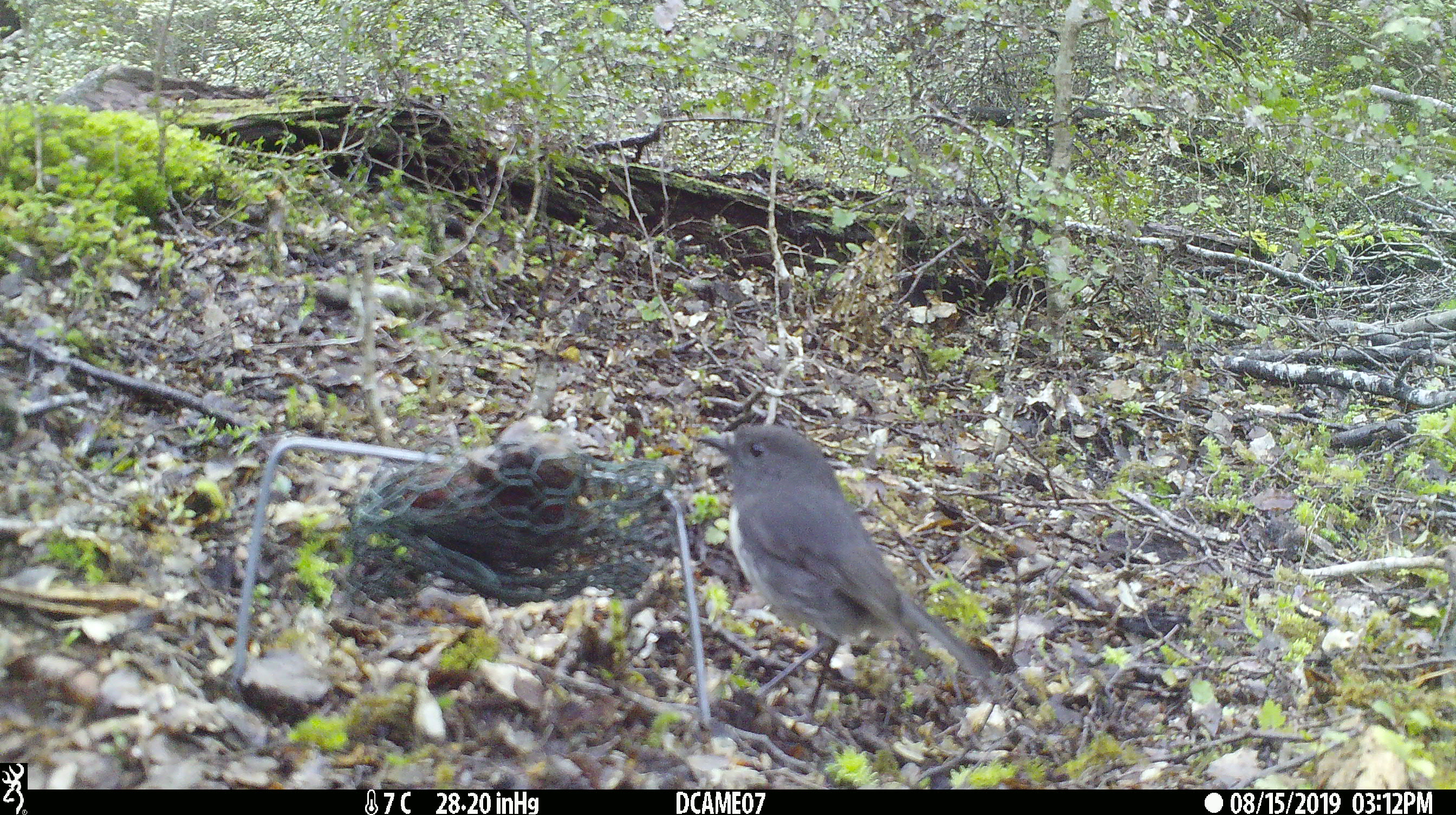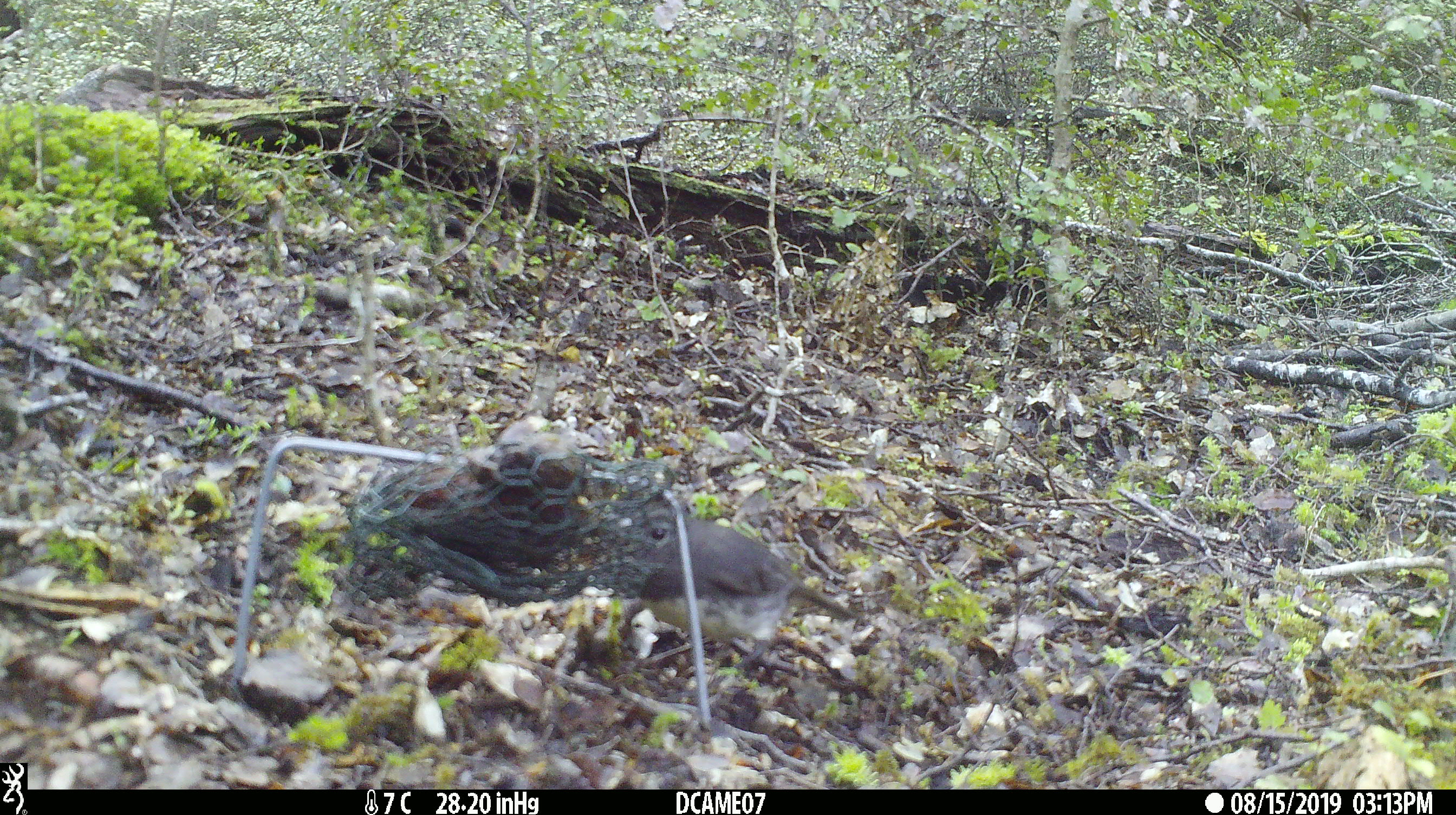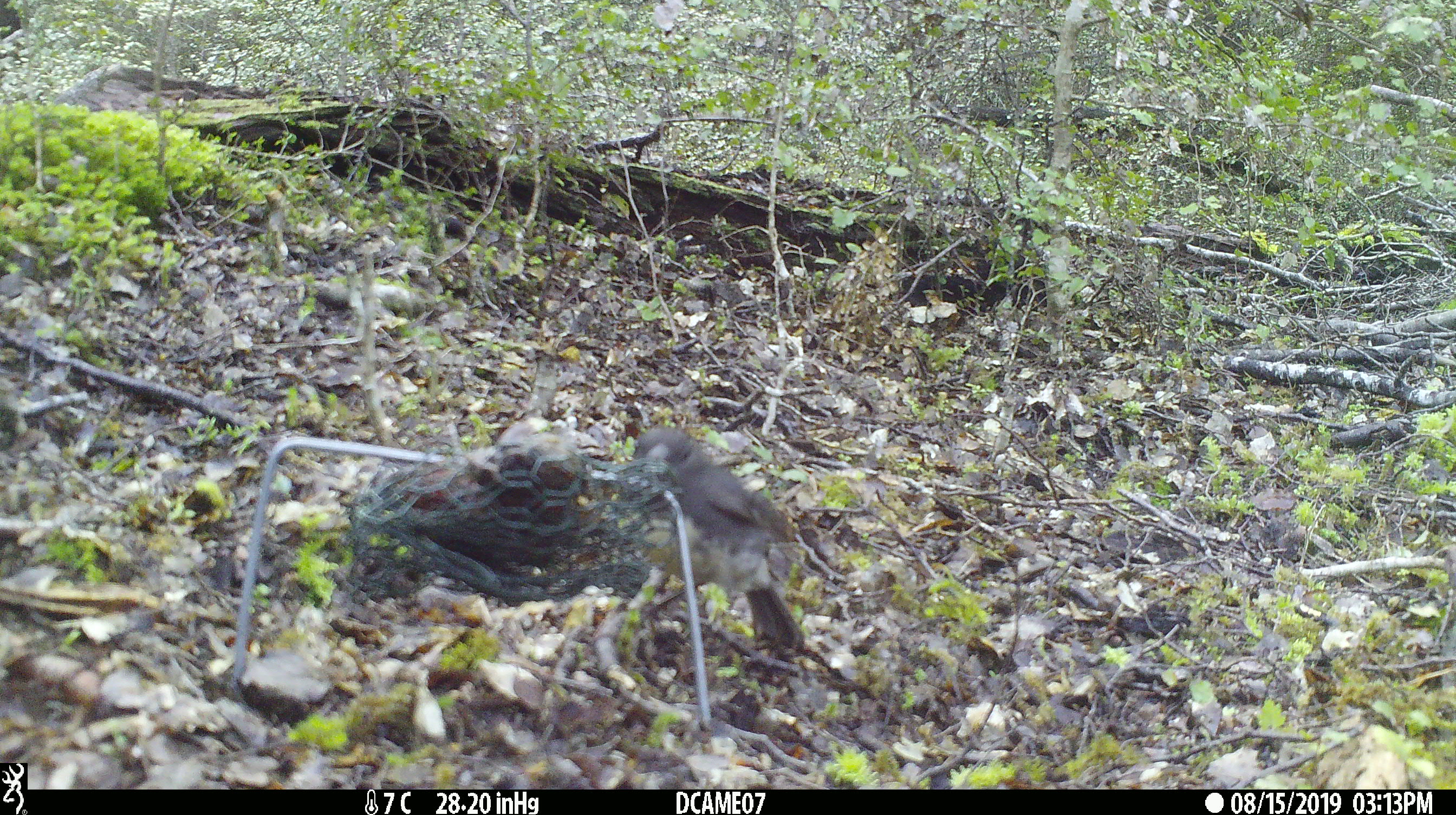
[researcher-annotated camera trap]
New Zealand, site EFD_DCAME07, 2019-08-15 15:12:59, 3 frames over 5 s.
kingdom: Animalia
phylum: Chordata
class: Aves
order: Passeriformes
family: Petroicidae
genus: Petroica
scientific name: Petroica australis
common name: new zealand robin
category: robin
Robin (new zealand robin) (Petroica australis).